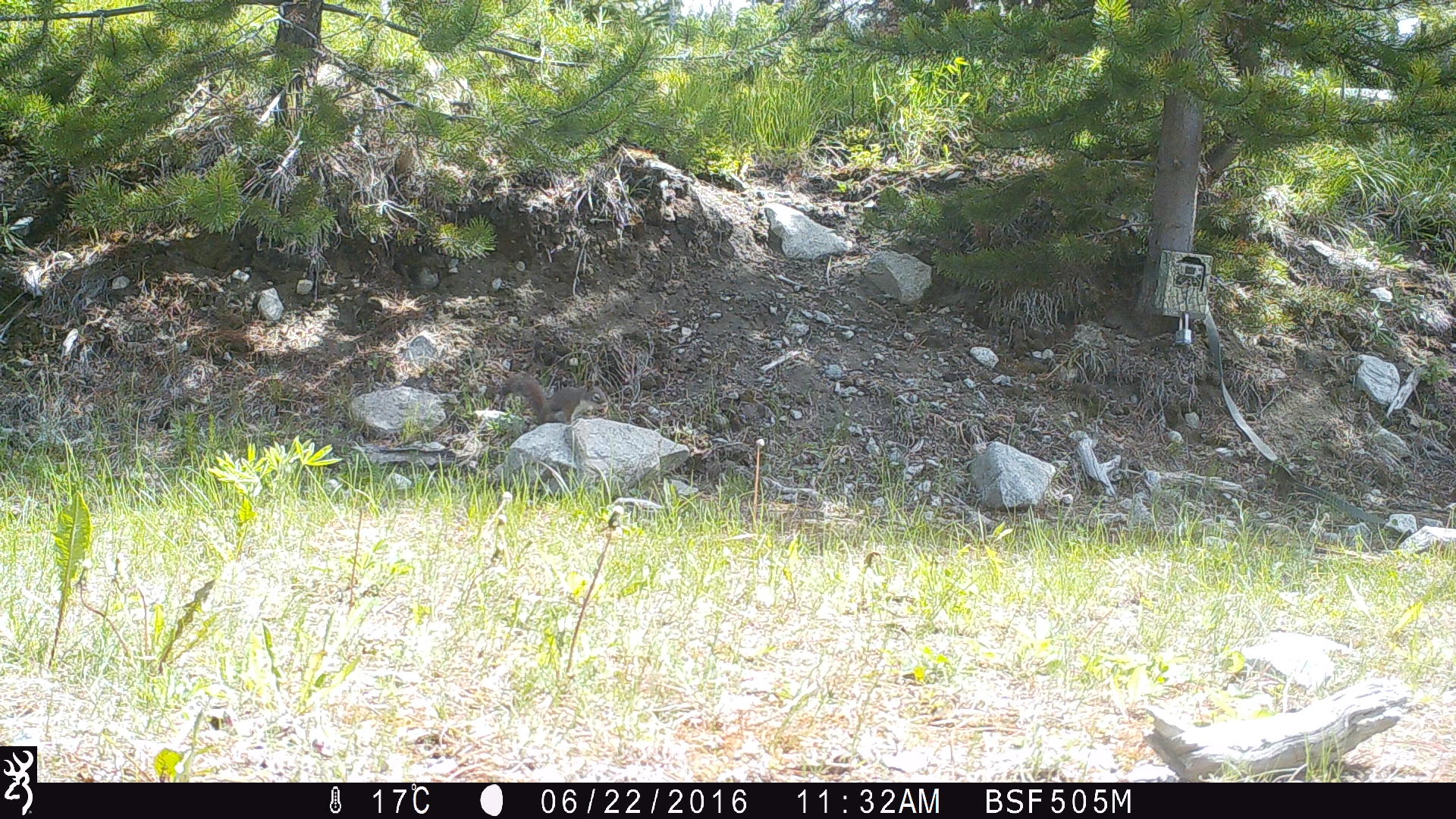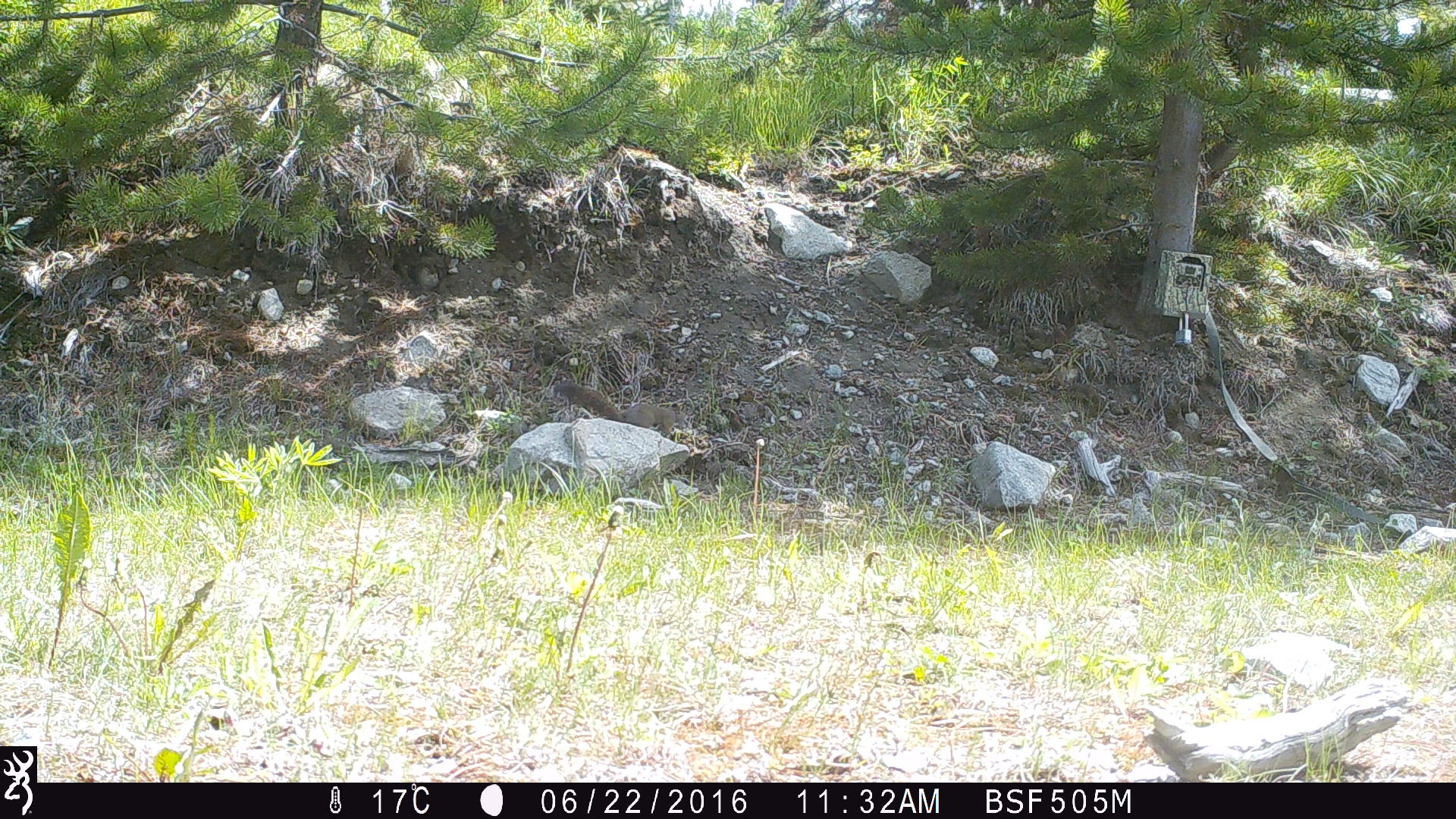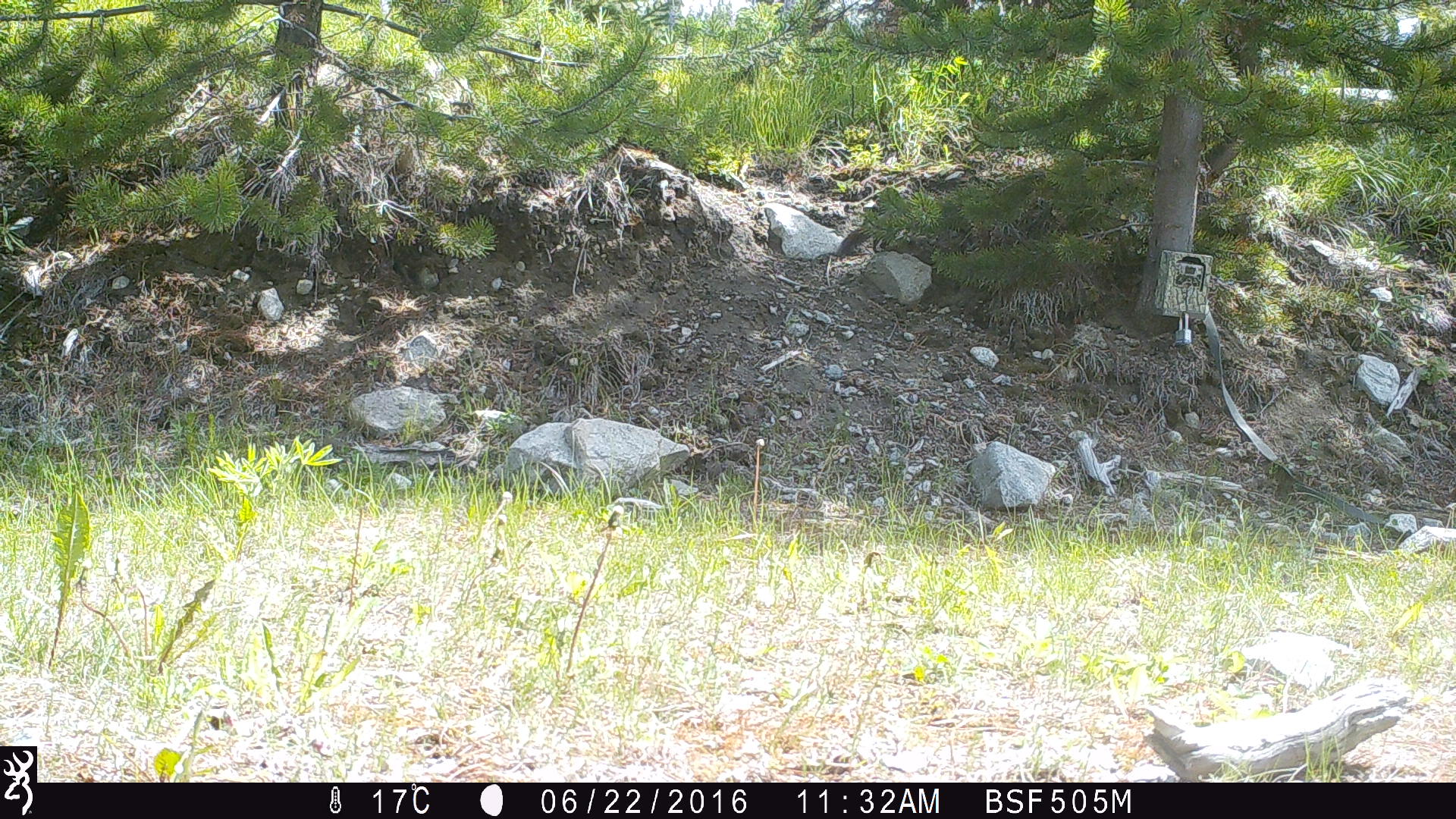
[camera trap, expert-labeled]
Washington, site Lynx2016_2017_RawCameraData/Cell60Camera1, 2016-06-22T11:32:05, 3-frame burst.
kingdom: Animalia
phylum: Chordata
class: Mammalia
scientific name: Mammalia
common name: small mammal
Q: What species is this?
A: Small mammal (Mammalia).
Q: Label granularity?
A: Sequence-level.